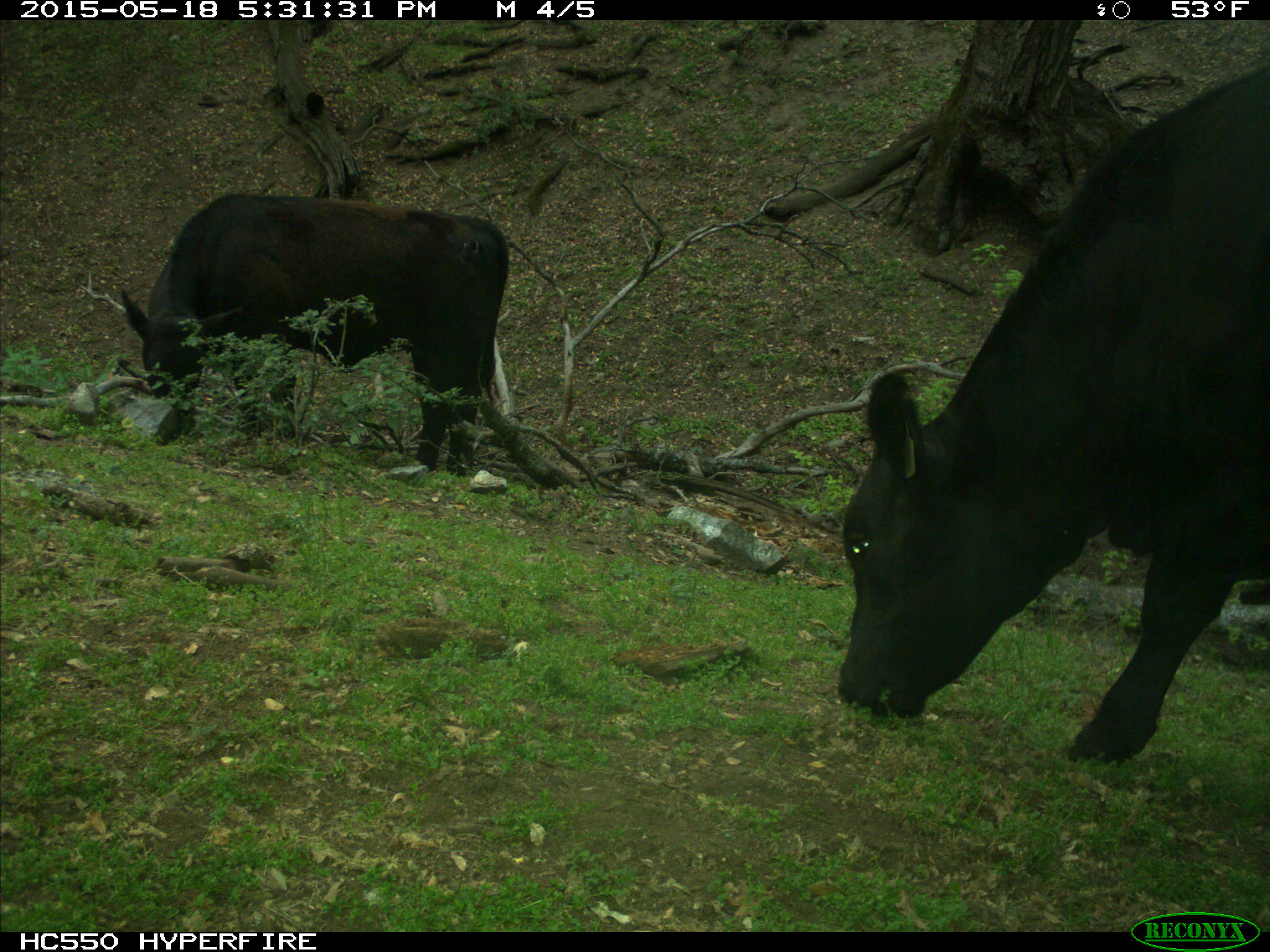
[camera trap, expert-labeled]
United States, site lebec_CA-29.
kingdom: Animalia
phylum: Chordata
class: Mammalia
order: Artiodactyla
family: Bovidae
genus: Bos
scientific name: Bos taurus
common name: domestic cow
Bos taurus (domestic cow).